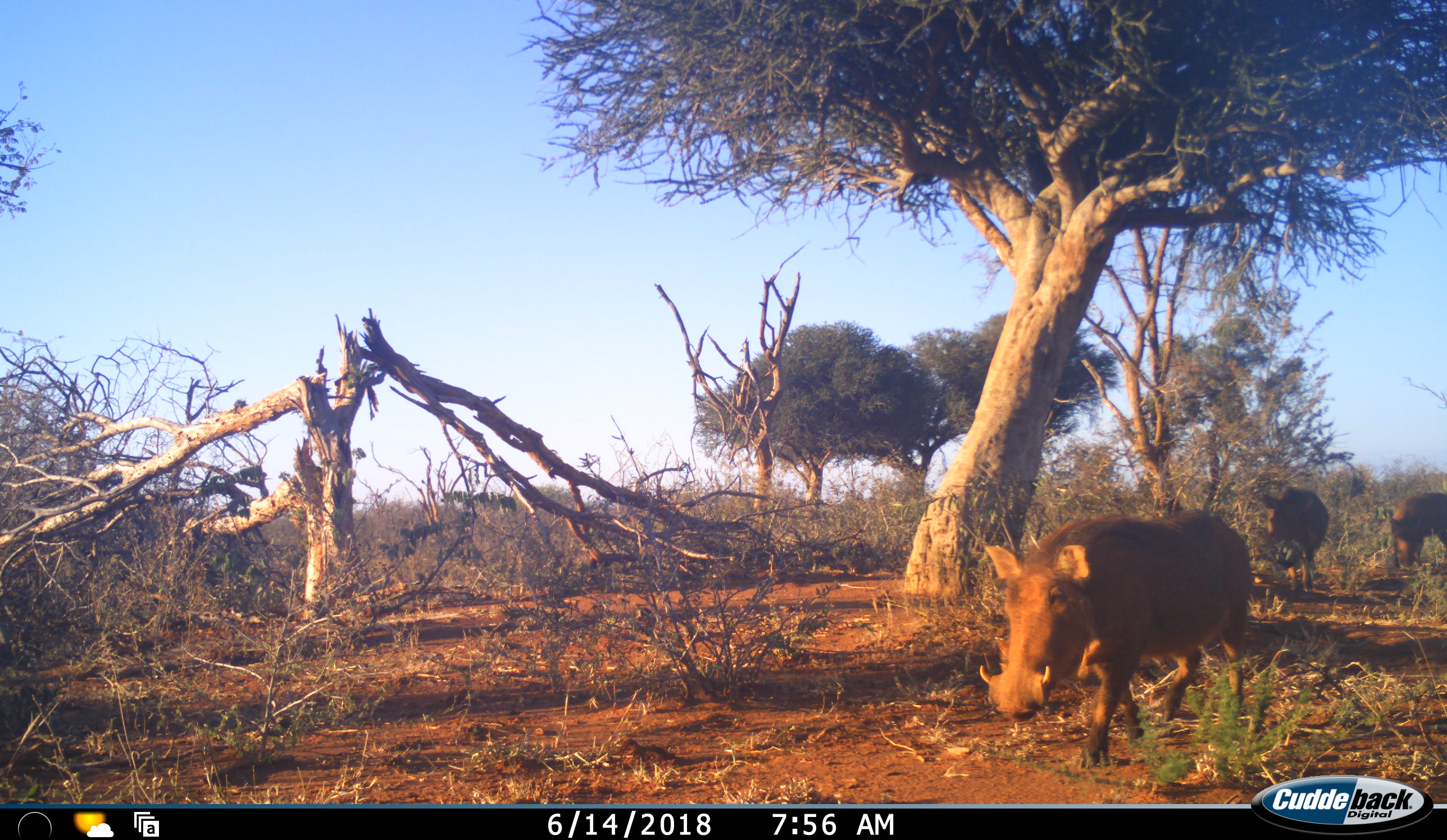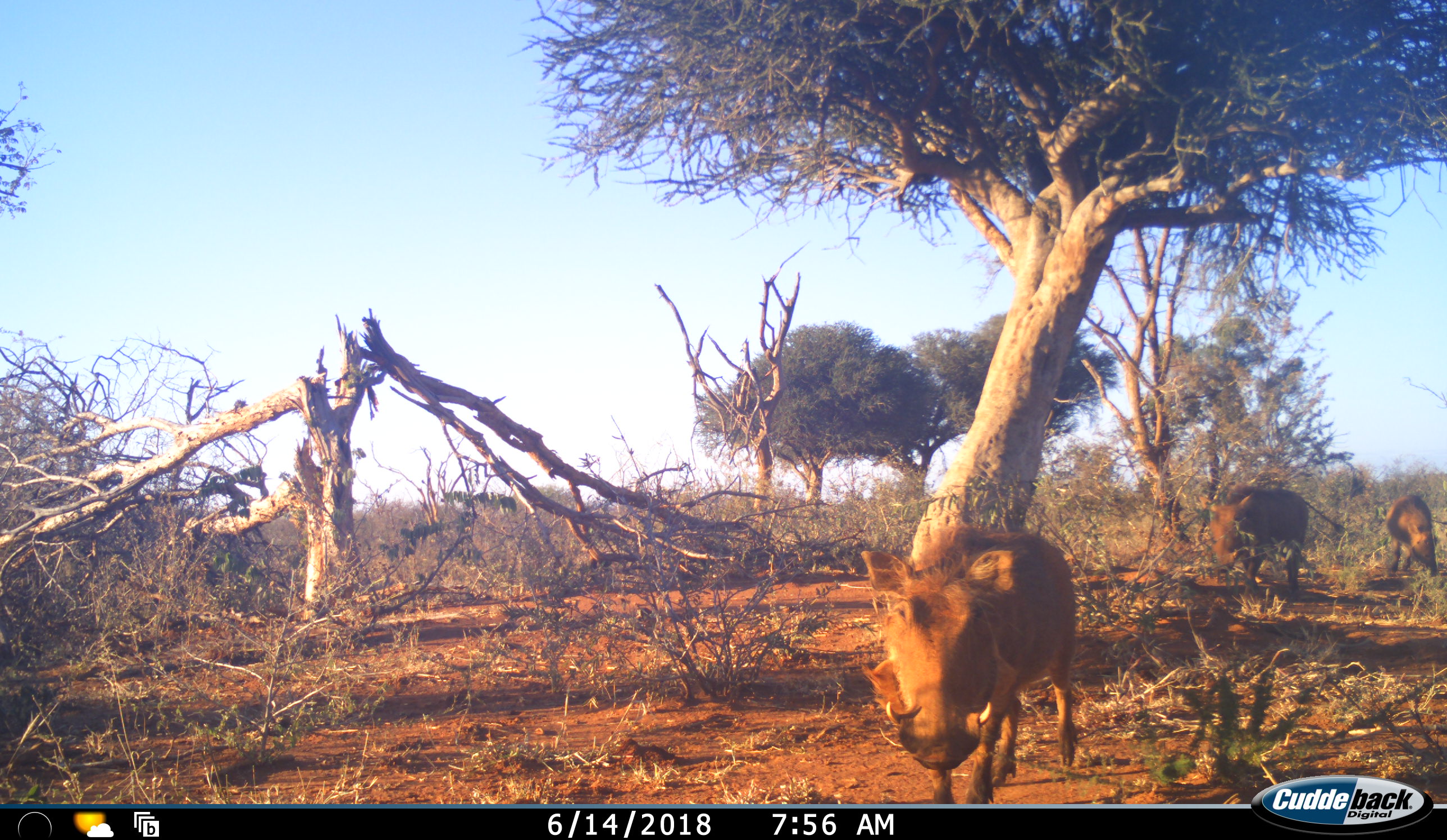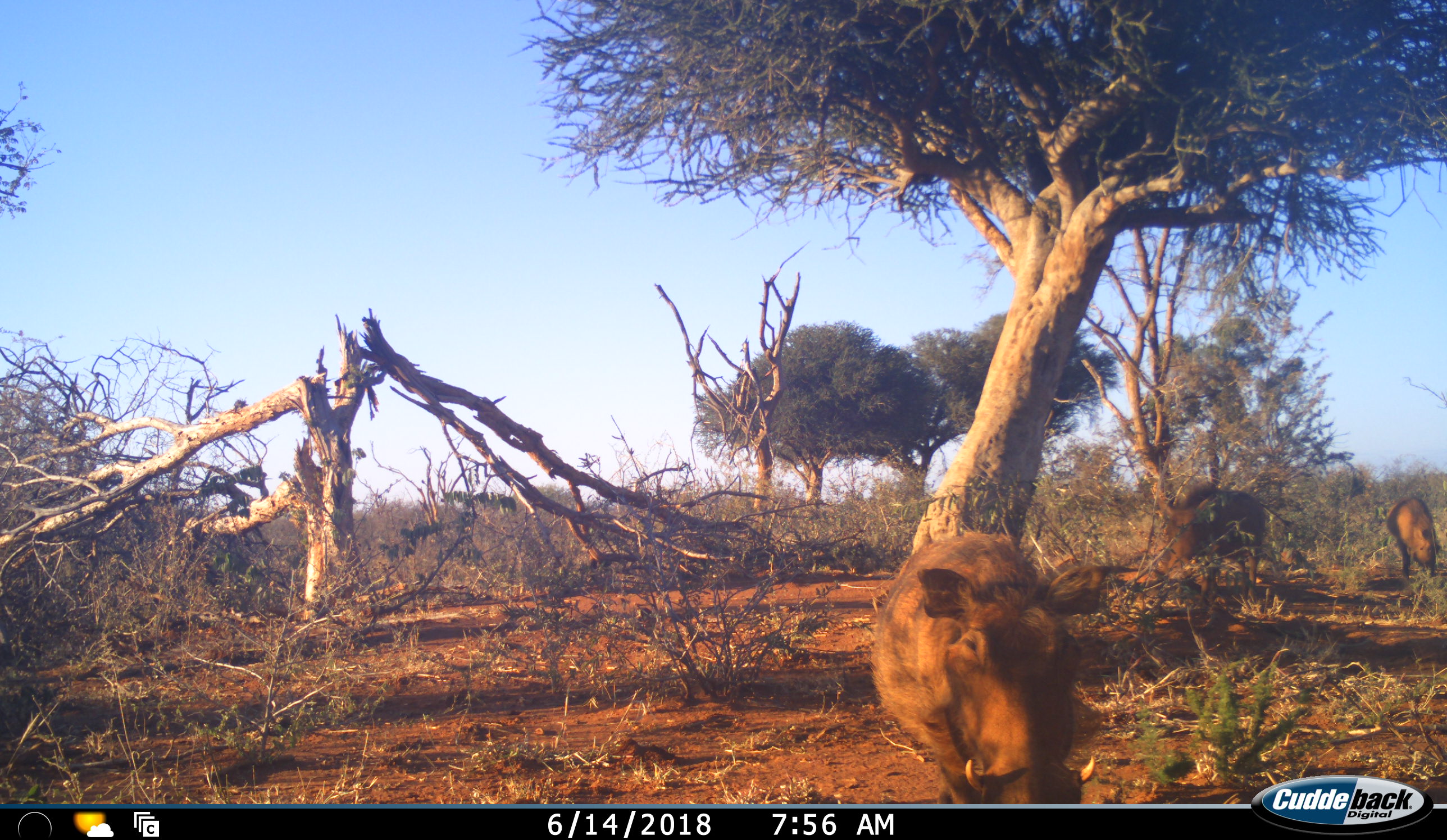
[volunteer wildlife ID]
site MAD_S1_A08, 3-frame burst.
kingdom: Animalia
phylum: Chordata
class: Mammalia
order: Artiodactyla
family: Suidae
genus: Phacochoerus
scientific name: Phacochoerus africanus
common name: warthog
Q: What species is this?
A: Warthog (Phacochoerus africanus).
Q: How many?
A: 3.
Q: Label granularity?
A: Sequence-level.